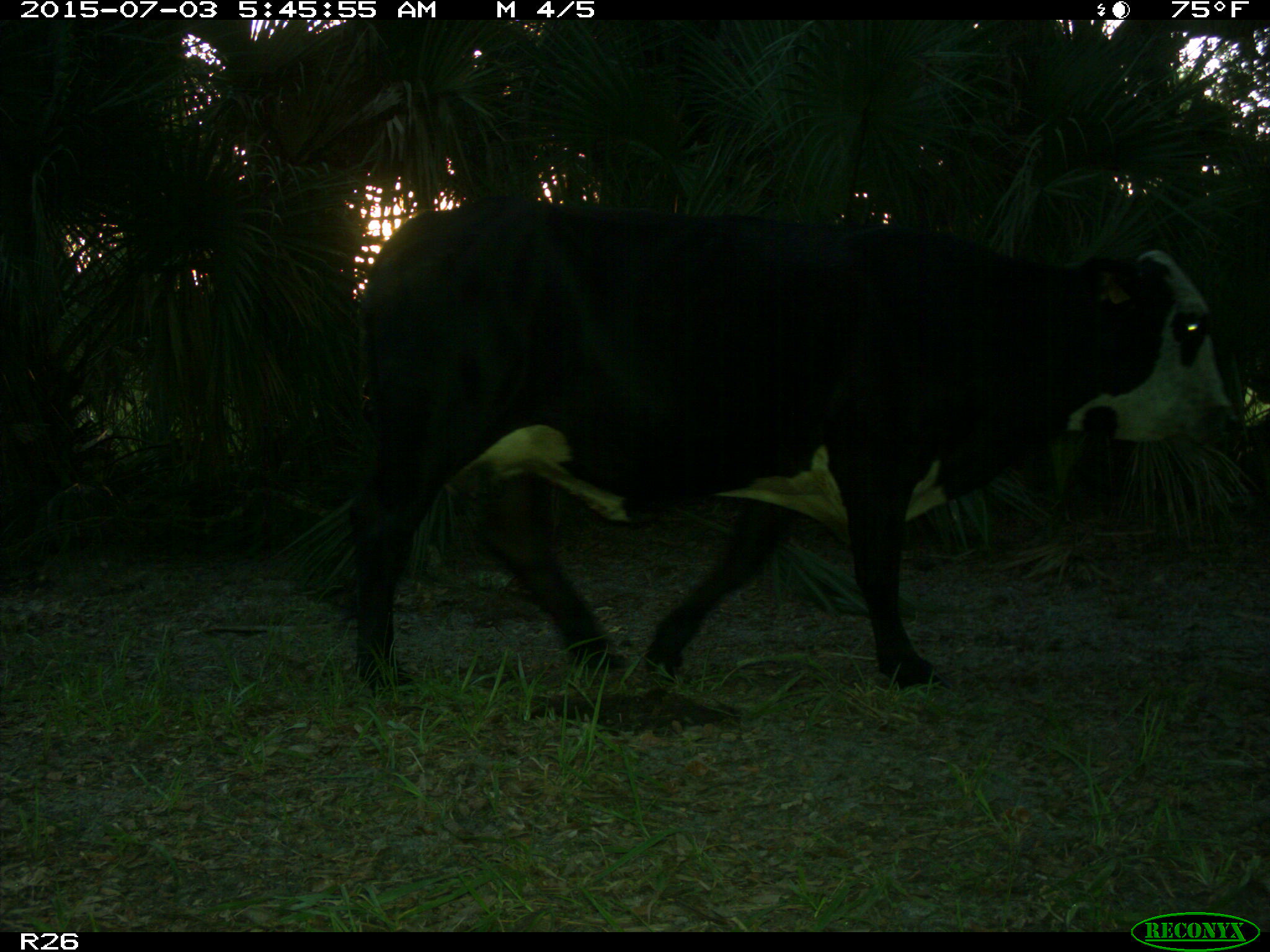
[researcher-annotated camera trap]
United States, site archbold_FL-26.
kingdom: Animalia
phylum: Chordata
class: Mammalia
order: Artiodactyla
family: Bovidae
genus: Bos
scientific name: Bos taurus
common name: domestic cow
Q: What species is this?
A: Bos taurus (domestic cow).